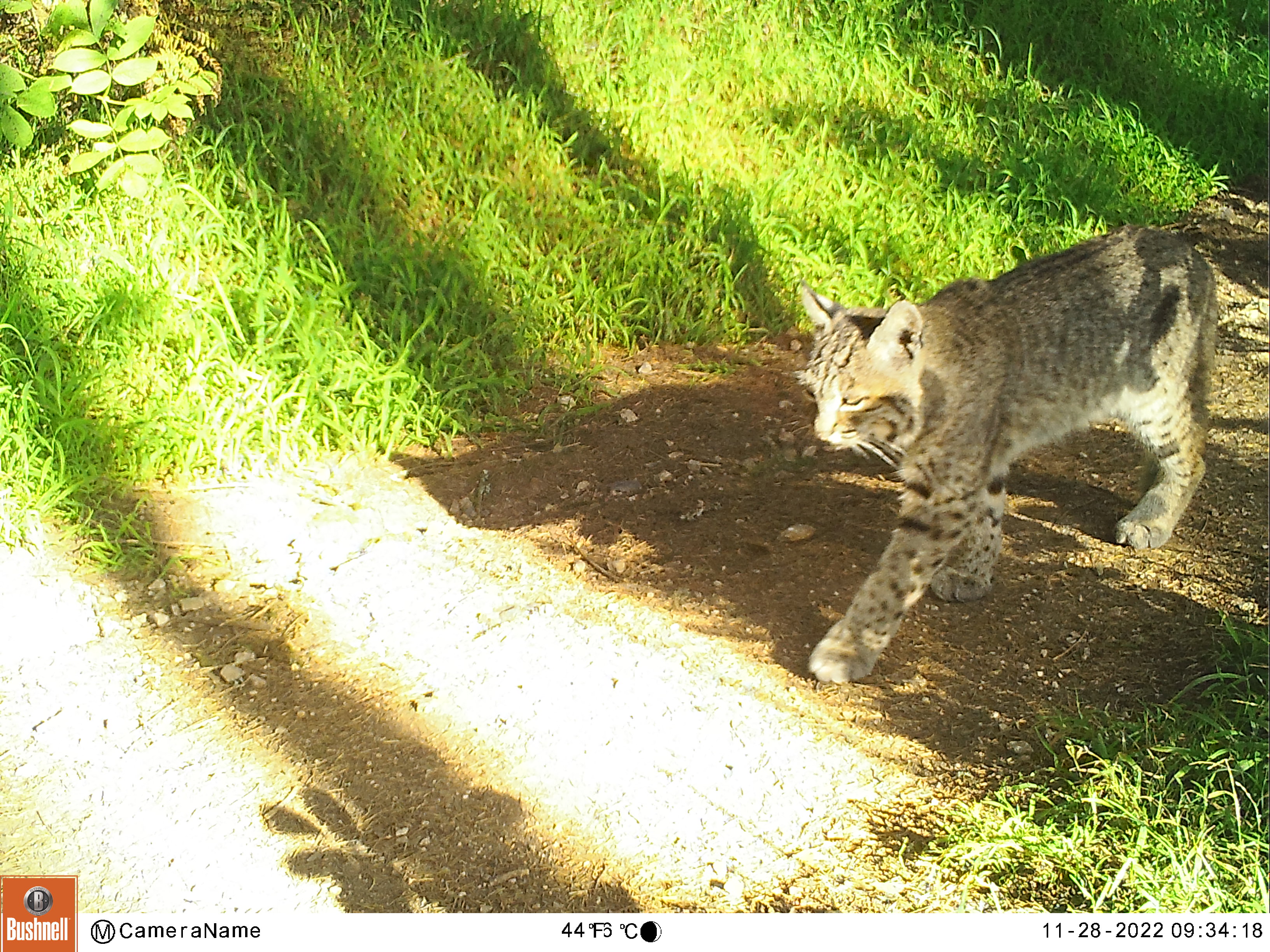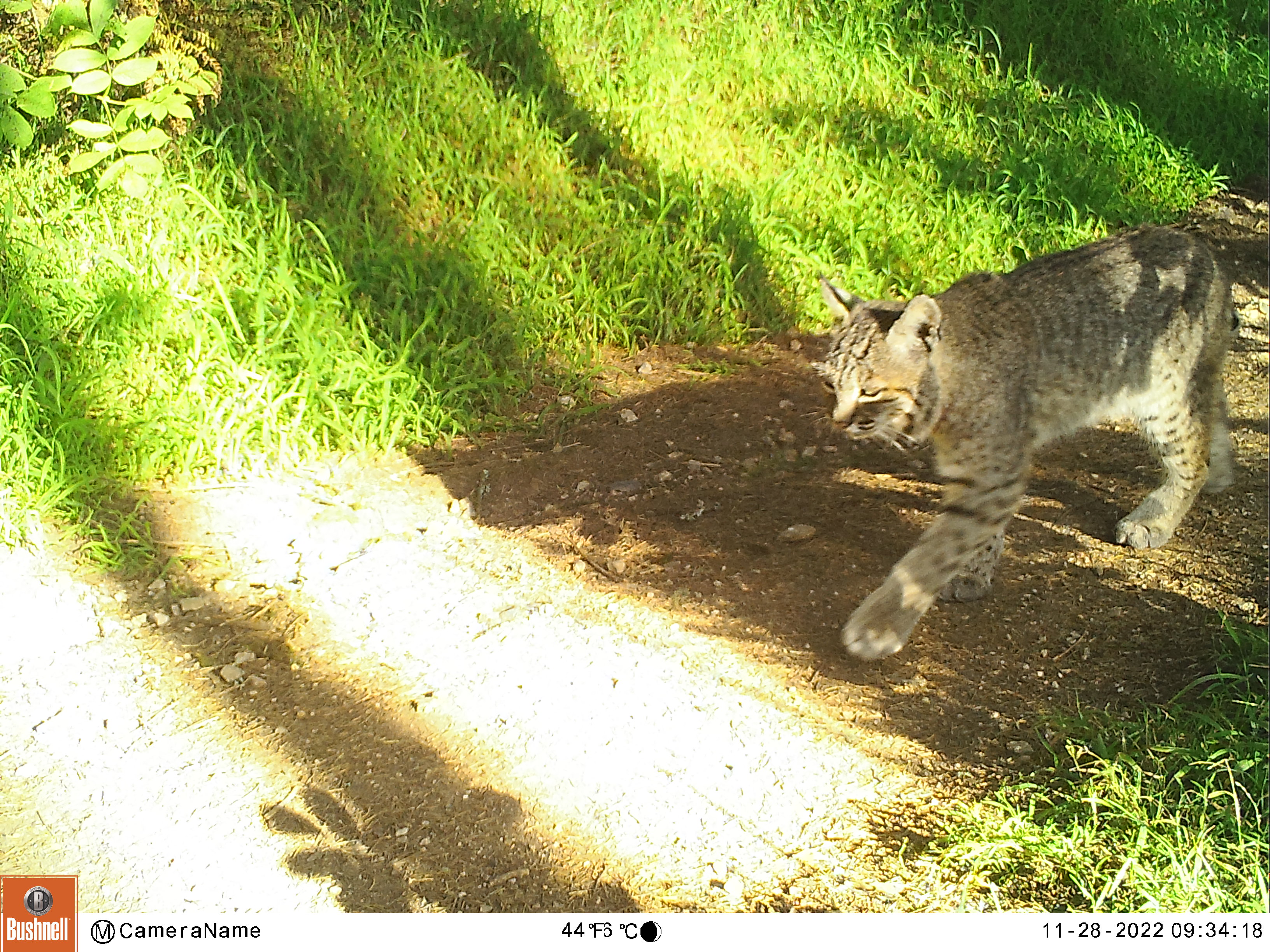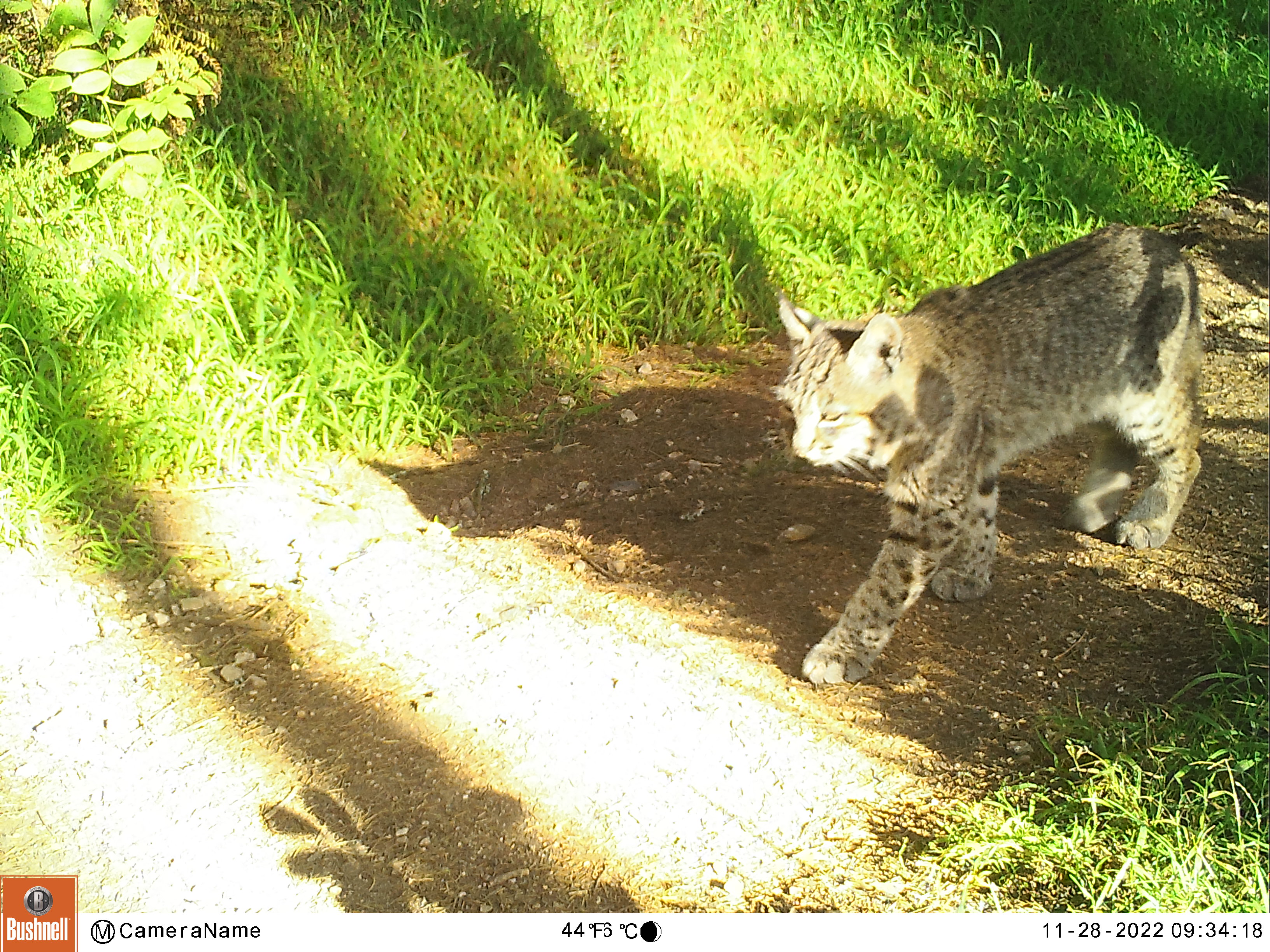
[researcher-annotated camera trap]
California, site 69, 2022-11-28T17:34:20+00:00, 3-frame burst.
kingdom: Animalia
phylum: Chordata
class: Mammalia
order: Carnivora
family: Felidae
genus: Lynx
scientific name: Lynx rufus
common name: bobcat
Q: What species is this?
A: Bobcat (Lynx rufus).